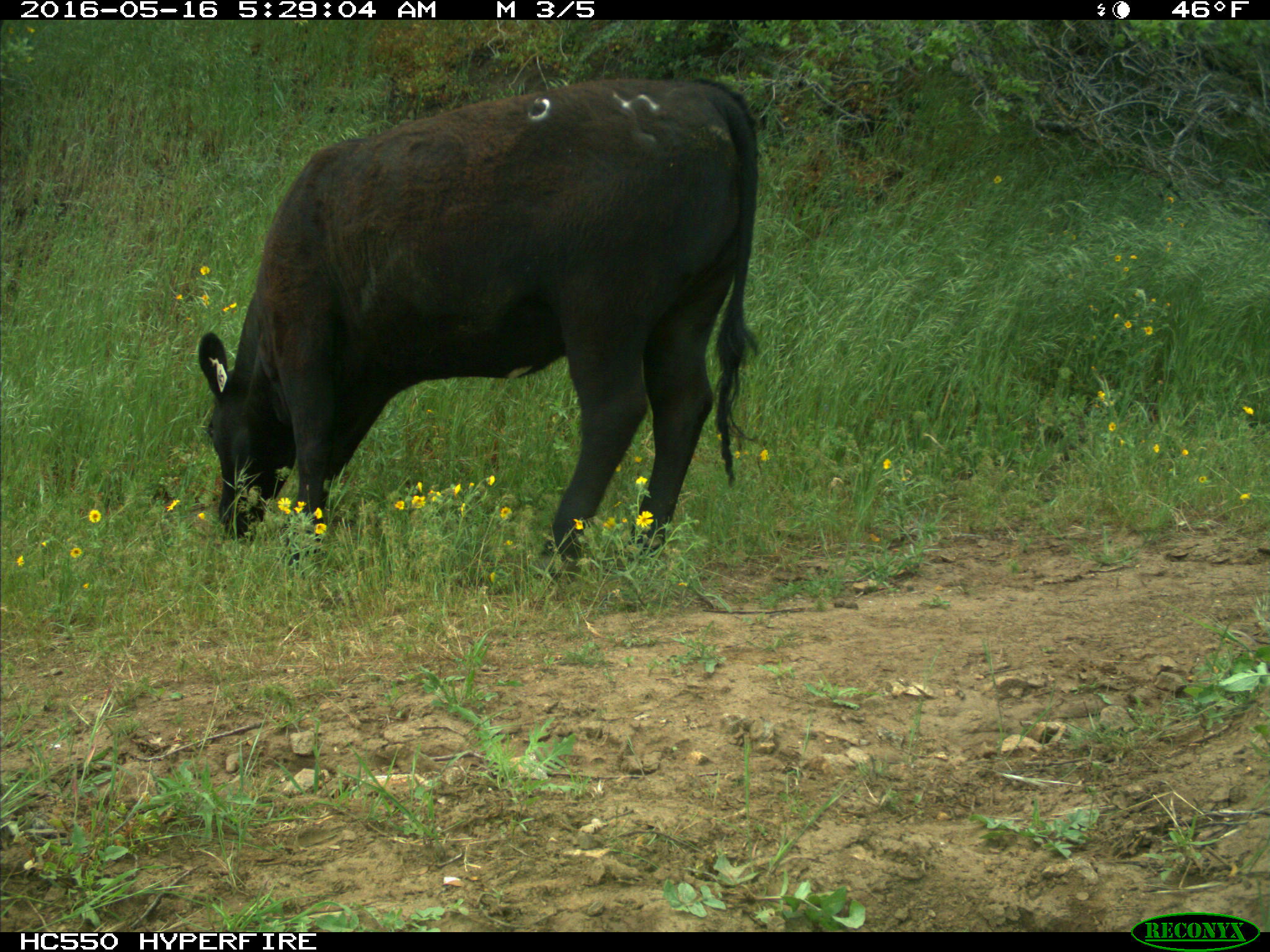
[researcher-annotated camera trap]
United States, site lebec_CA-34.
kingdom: Animalia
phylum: Chordata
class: Mammalia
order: Artiodactyla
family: Bovidae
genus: Bos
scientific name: Bos taurus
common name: domestic cow